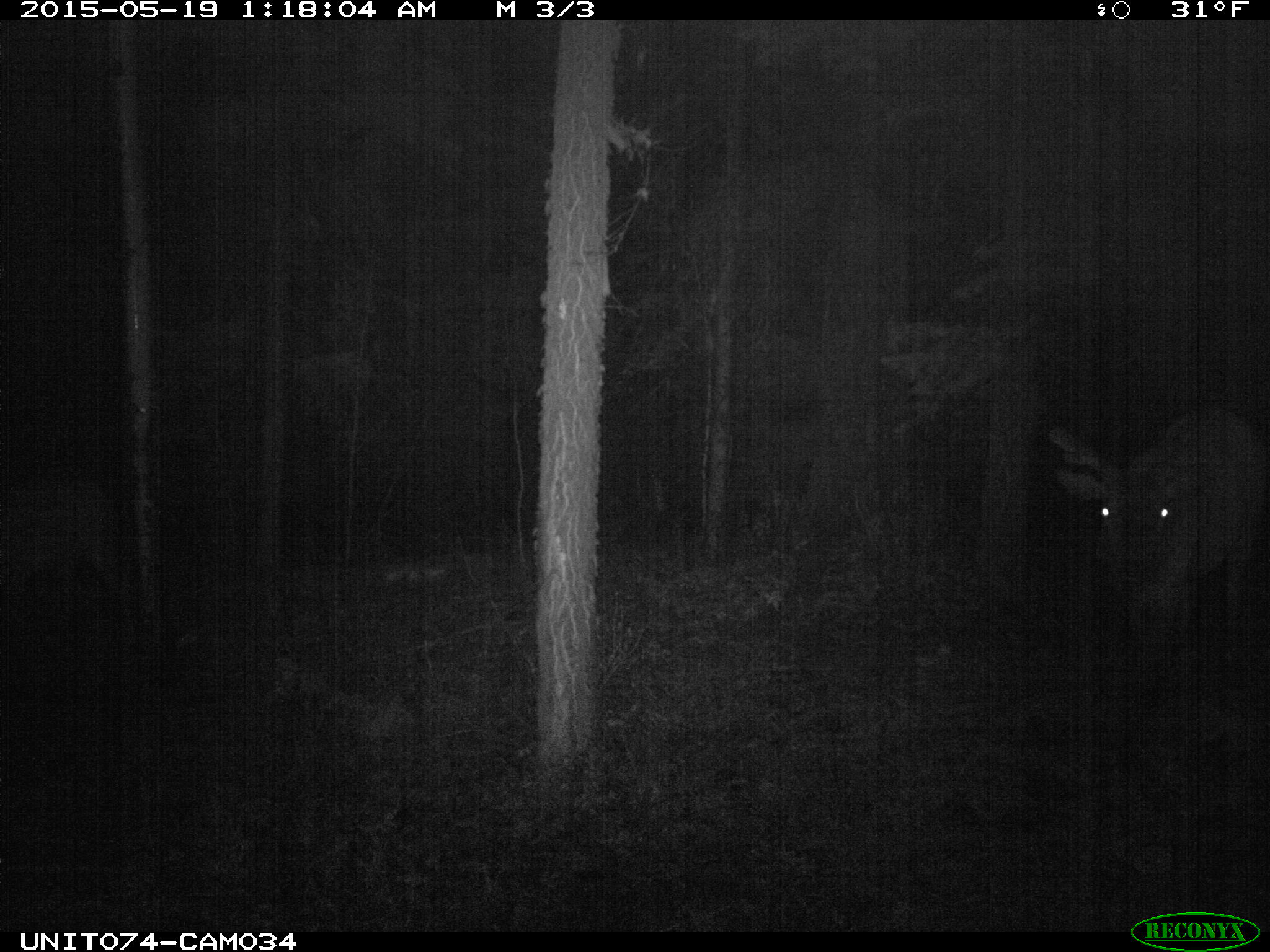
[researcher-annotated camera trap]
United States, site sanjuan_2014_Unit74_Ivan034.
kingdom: Animalia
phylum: Chordata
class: Mammalia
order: Artiodactyla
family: Cervidae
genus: Cervus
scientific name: Cervus elaphus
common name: red deer